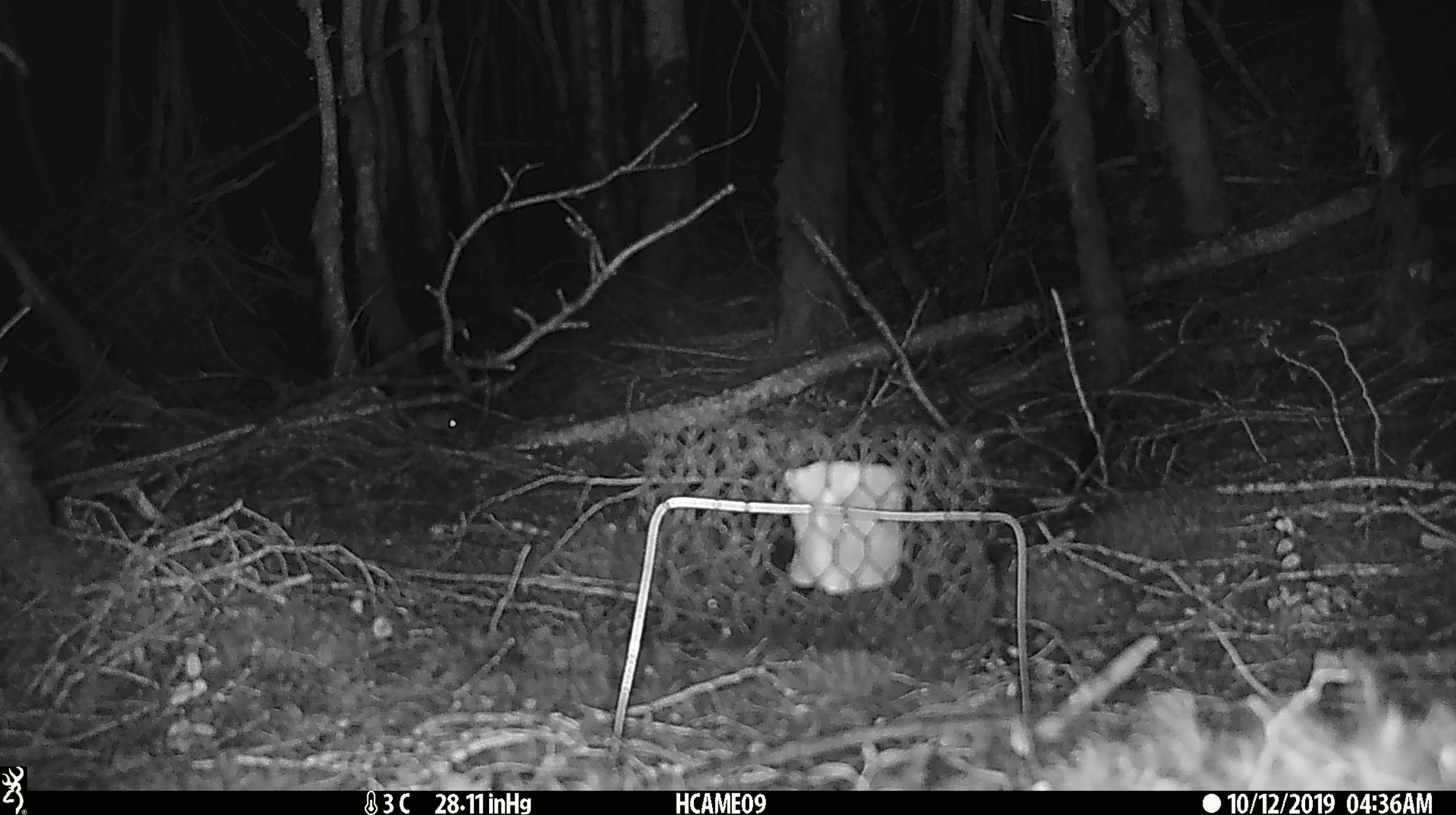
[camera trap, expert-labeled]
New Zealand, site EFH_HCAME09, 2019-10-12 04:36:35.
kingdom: Animalia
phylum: Chordata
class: Mammalia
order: Rodentia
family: Muridae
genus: Mus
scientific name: Mus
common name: mouse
Mouse (Mus).